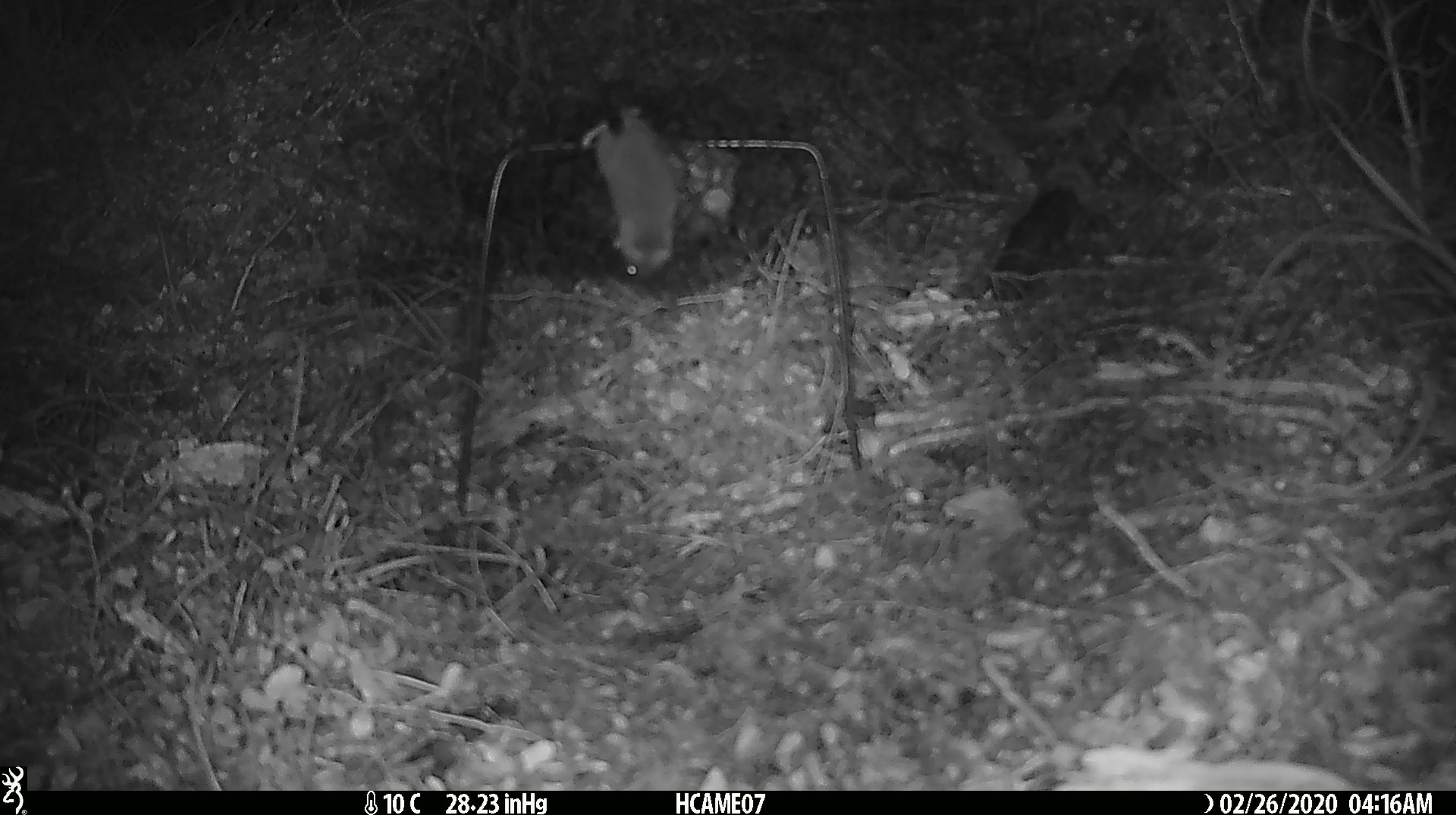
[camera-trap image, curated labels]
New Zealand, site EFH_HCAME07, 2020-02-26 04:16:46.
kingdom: Animalia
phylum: Chordata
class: Mammalia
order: Rodentia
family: Muridae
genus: Mus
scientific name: Mus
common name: mouse